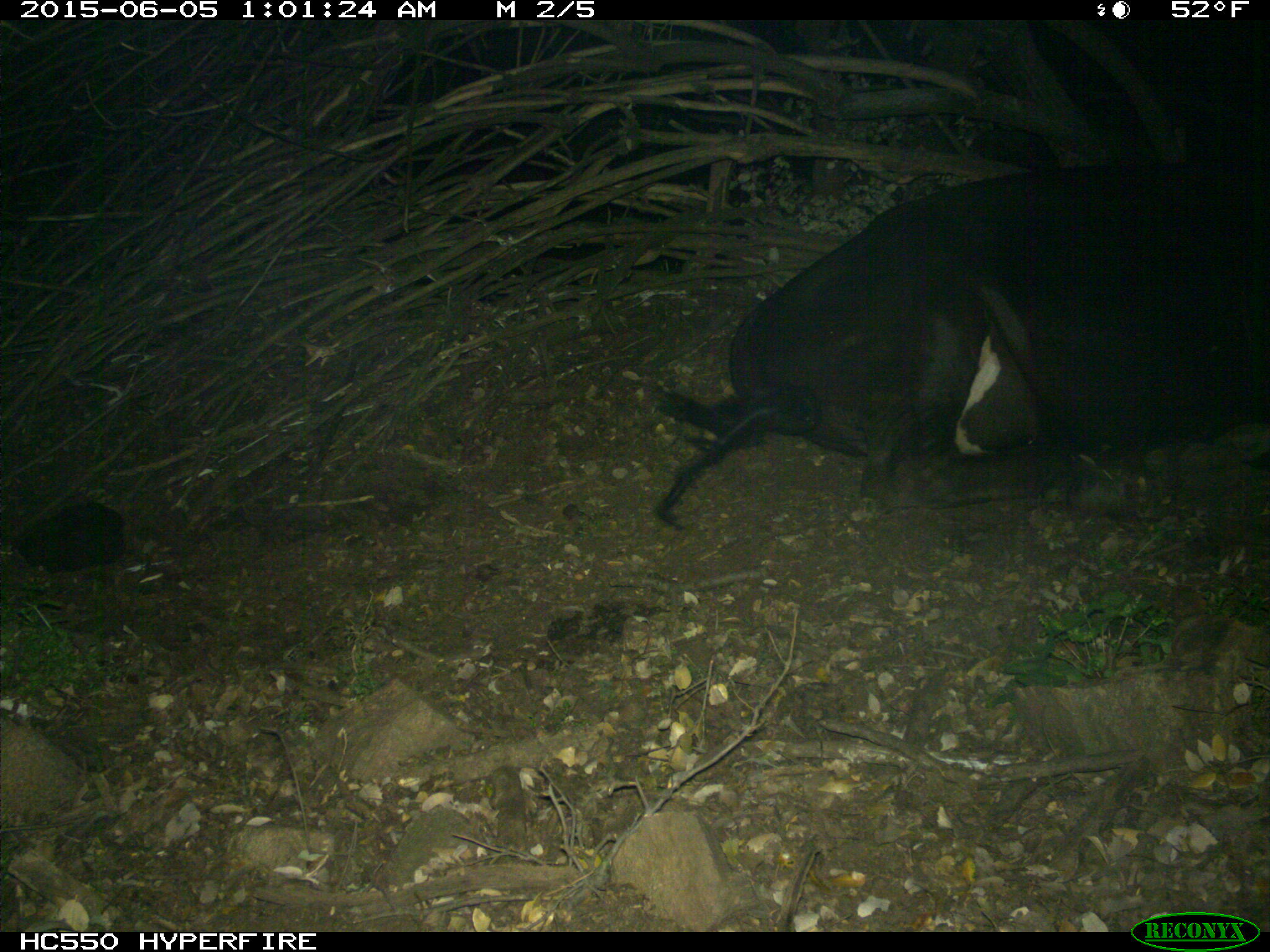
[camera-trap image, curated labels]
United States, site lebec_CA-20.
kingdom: Animalia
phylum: Chordata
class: Mammalia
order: Artiodactyla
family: Bovidae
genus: Bos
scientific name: Bos taurus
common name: domestic cow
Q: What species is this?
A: Bos taurus (domestic cow).